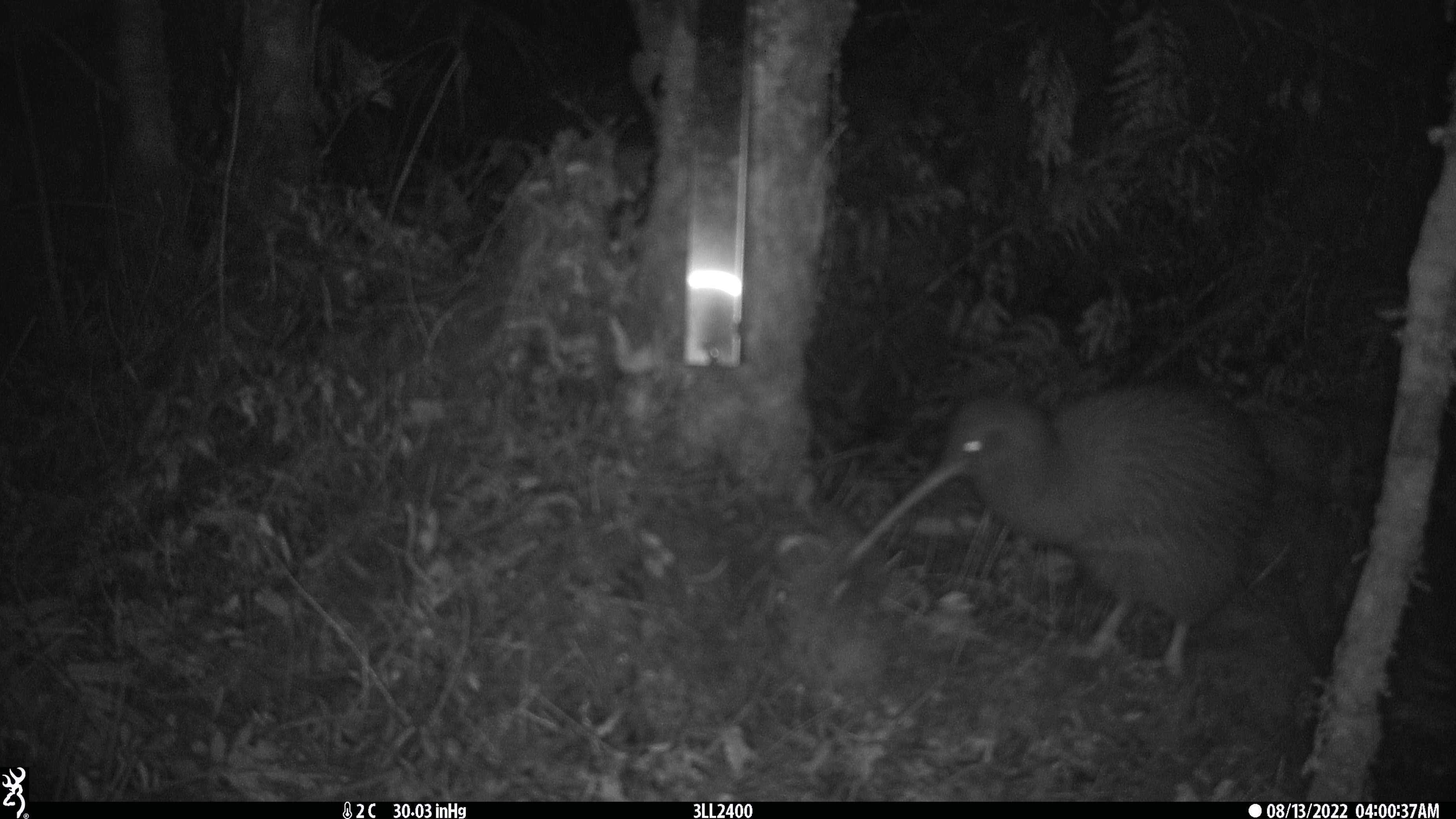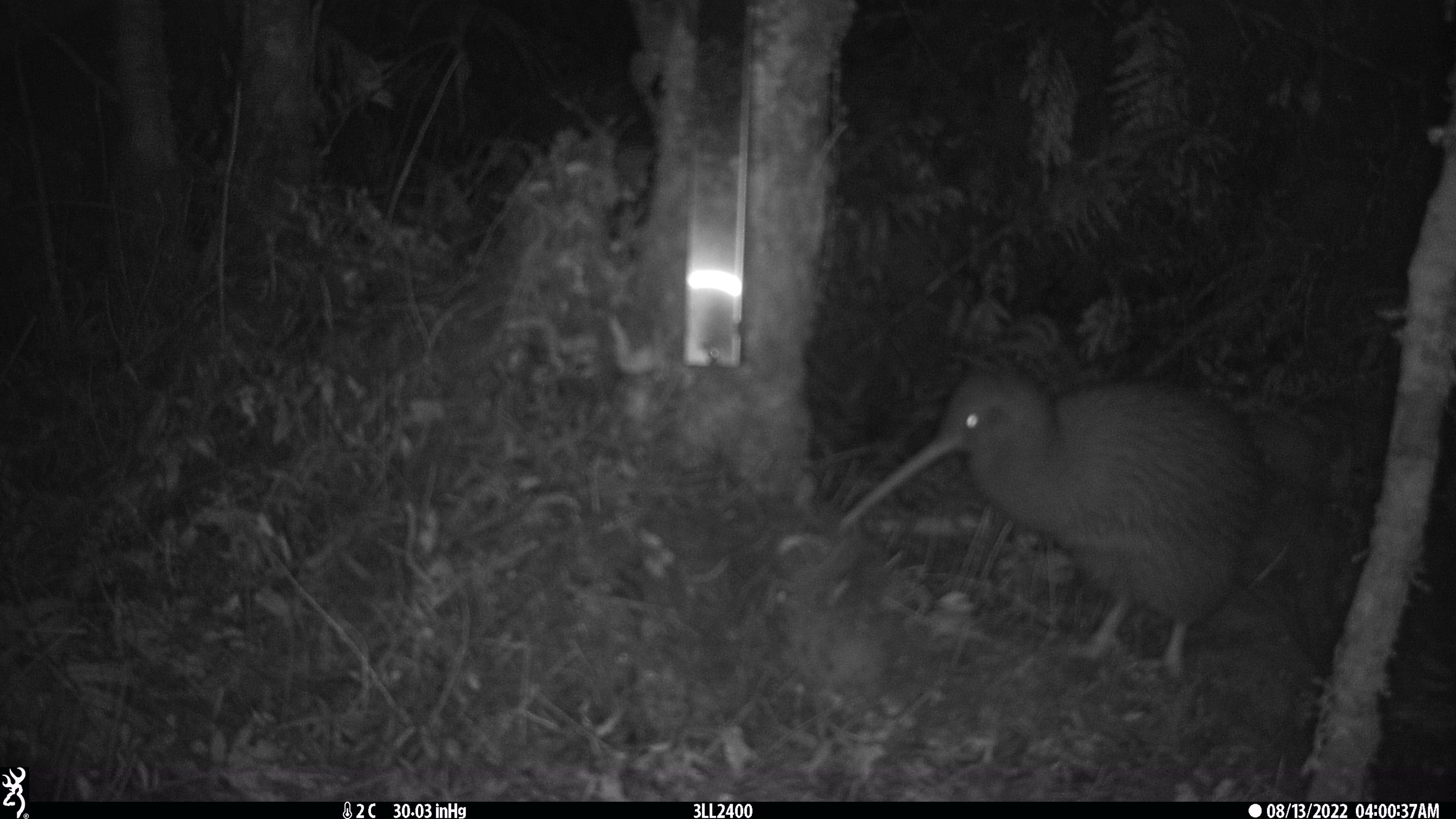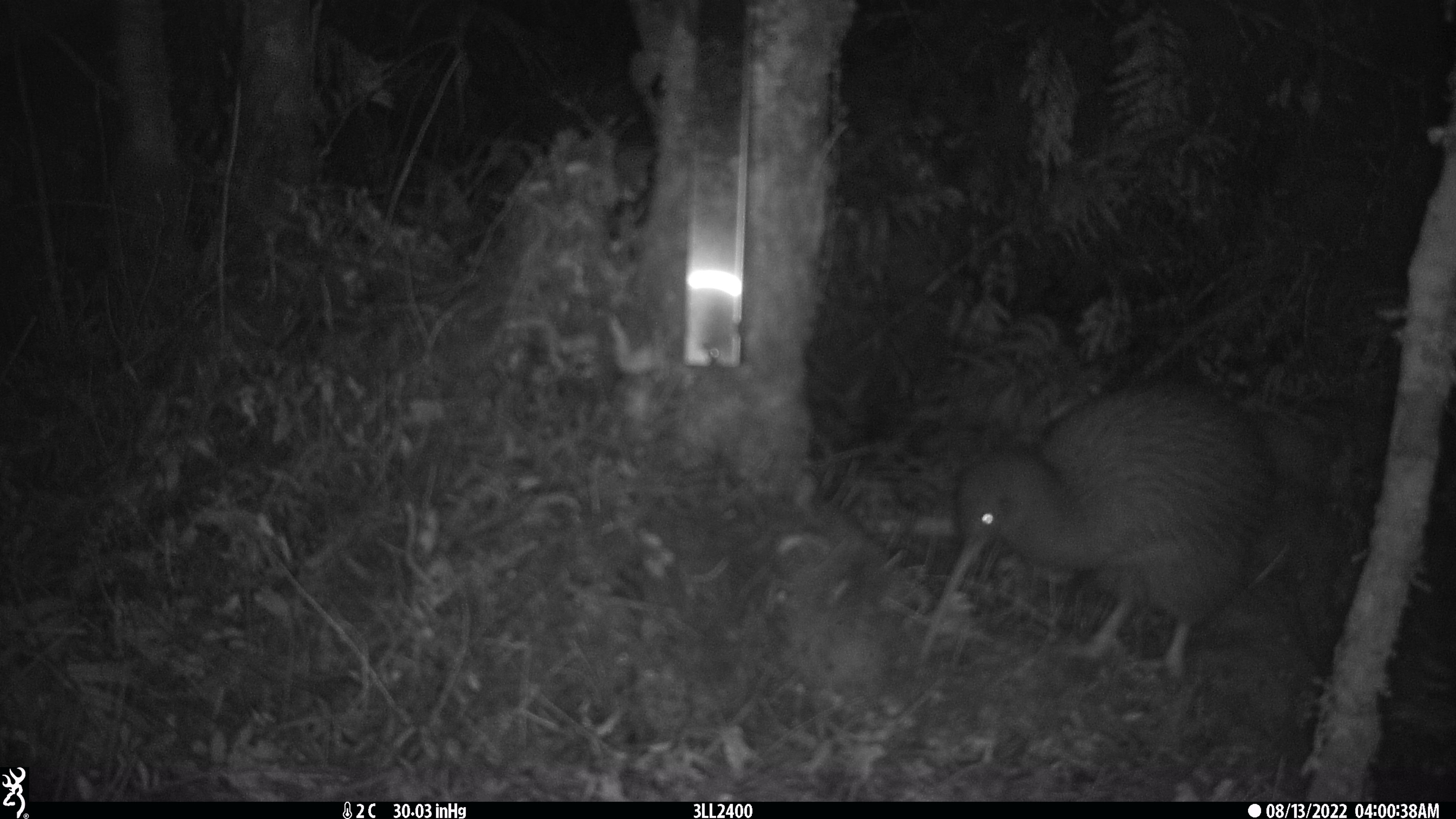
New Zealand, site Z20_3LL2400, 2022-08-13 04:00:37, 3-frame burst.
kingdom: Animalia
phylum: Chordata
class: Aves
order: Apterygiformes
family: Apterygidae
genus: Apteryx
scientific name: Apteryx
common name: kiwi